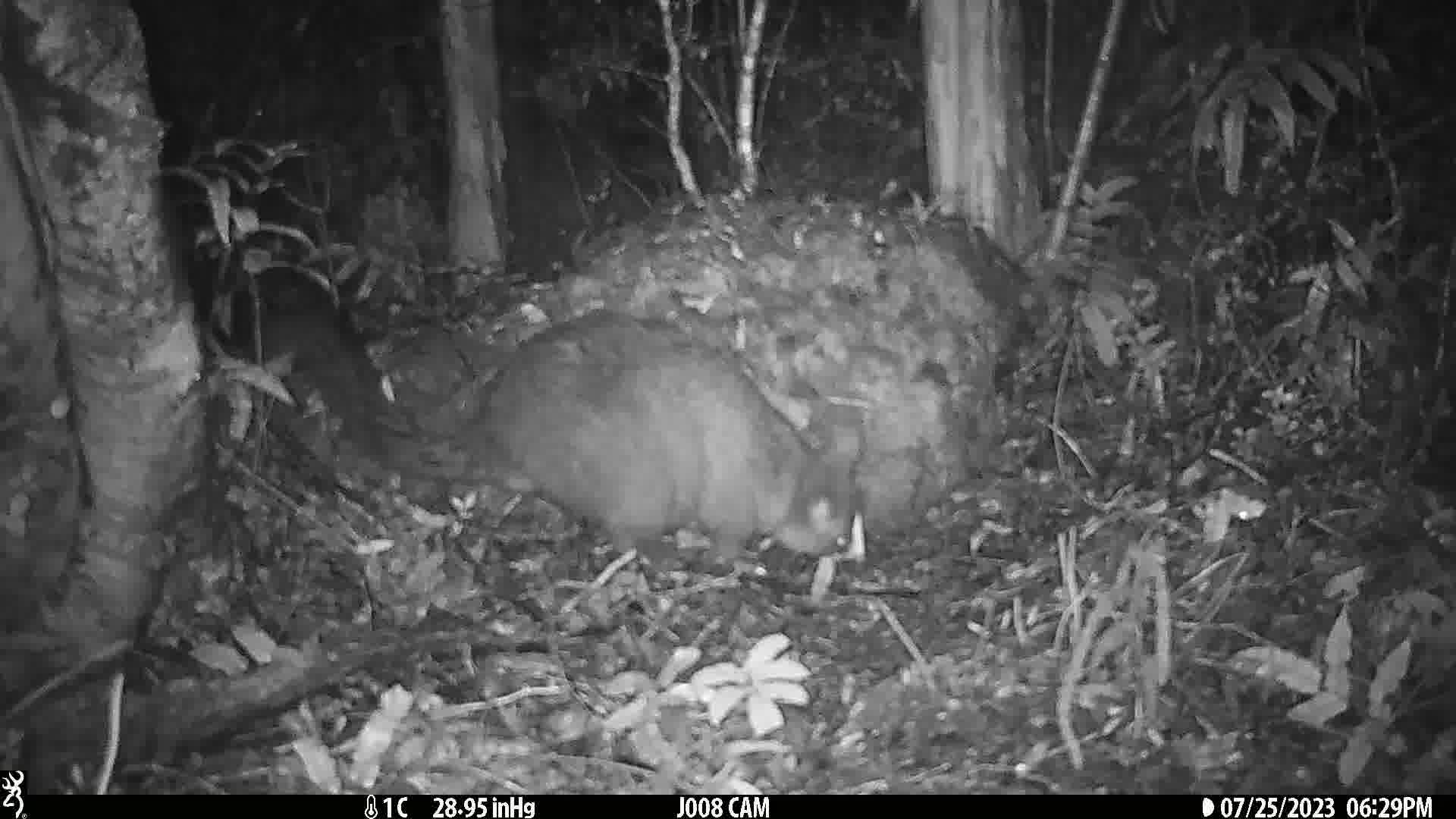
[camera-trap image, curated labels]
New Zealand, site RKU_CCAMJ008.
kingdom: Animalia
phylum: Chordata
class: Mammalia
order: Diprotodontia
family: Phalangeridae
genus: Trichosurus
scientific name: Trichosurus vulpecula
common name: common brushtail possum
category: possum